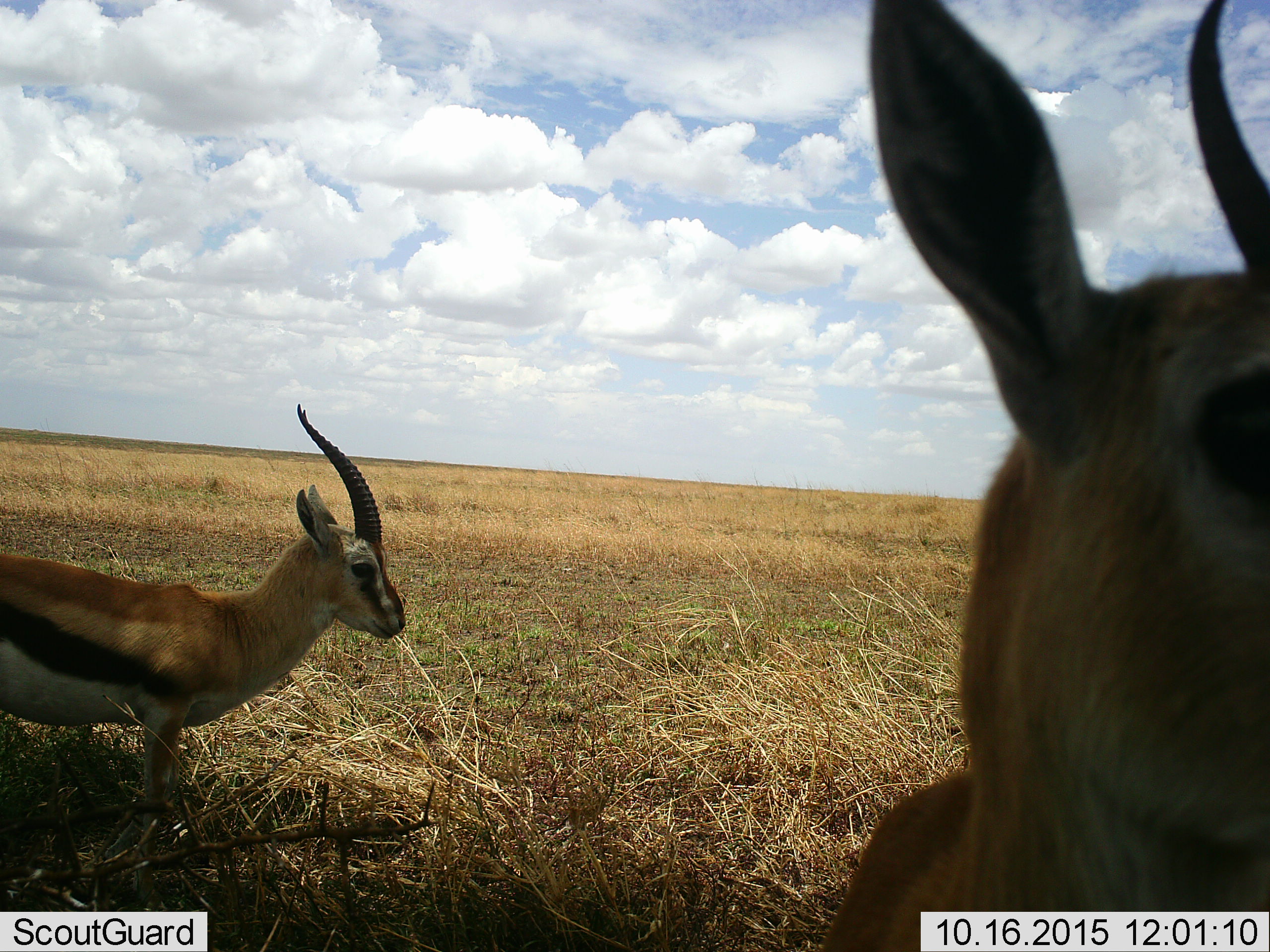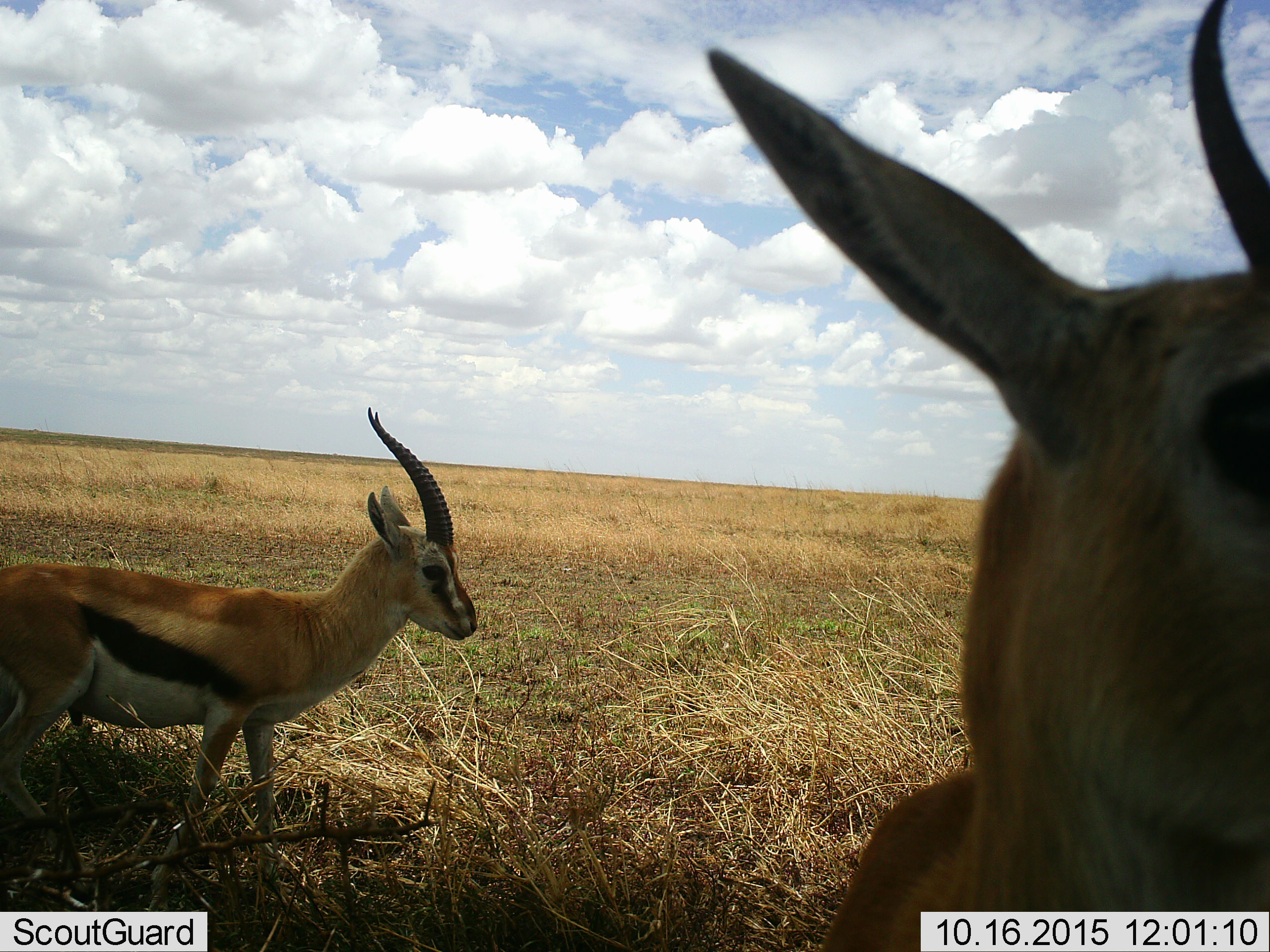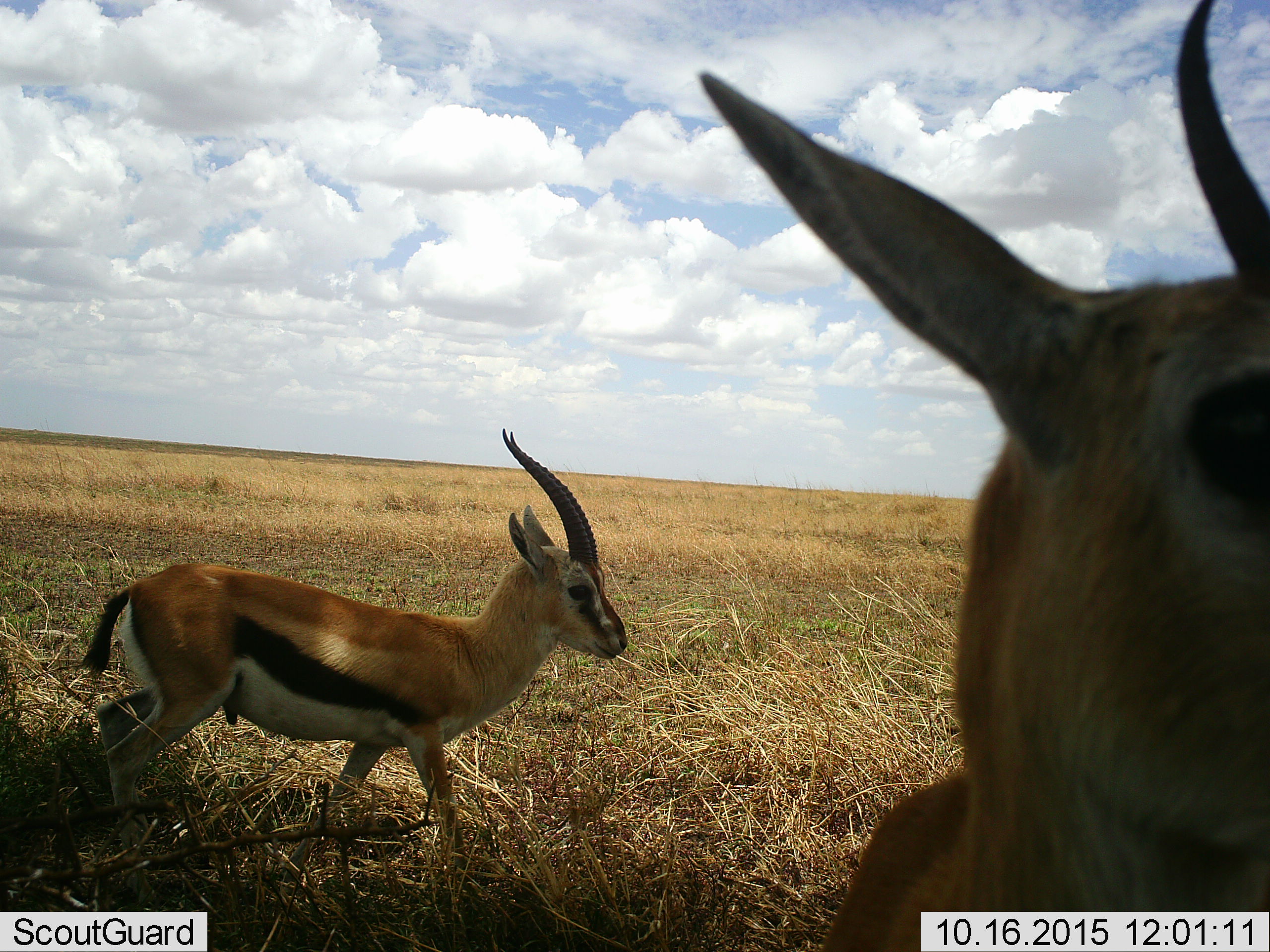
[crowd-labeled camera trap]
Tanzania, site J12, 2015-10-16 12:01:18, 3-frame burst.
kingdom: Animalia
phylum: Chordata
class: Mammalia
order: Artiodactyla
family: Bovidae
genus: Eudorcas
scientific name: Eudorcas thomsonii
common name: thomson's gazelle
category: gazellethomsons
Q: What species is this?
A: Gazellethomsons (thomson's gazelle) (Eudorcas thomsonii).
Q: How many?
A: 2.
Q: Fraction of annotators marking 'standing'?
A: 88%.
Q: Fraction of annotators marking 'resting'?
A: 0%.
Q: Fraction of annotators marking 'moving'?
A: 50%.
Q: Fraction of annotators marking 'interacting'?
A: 12%.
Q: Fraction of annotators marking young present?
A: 0%.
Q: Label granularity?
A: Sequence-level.